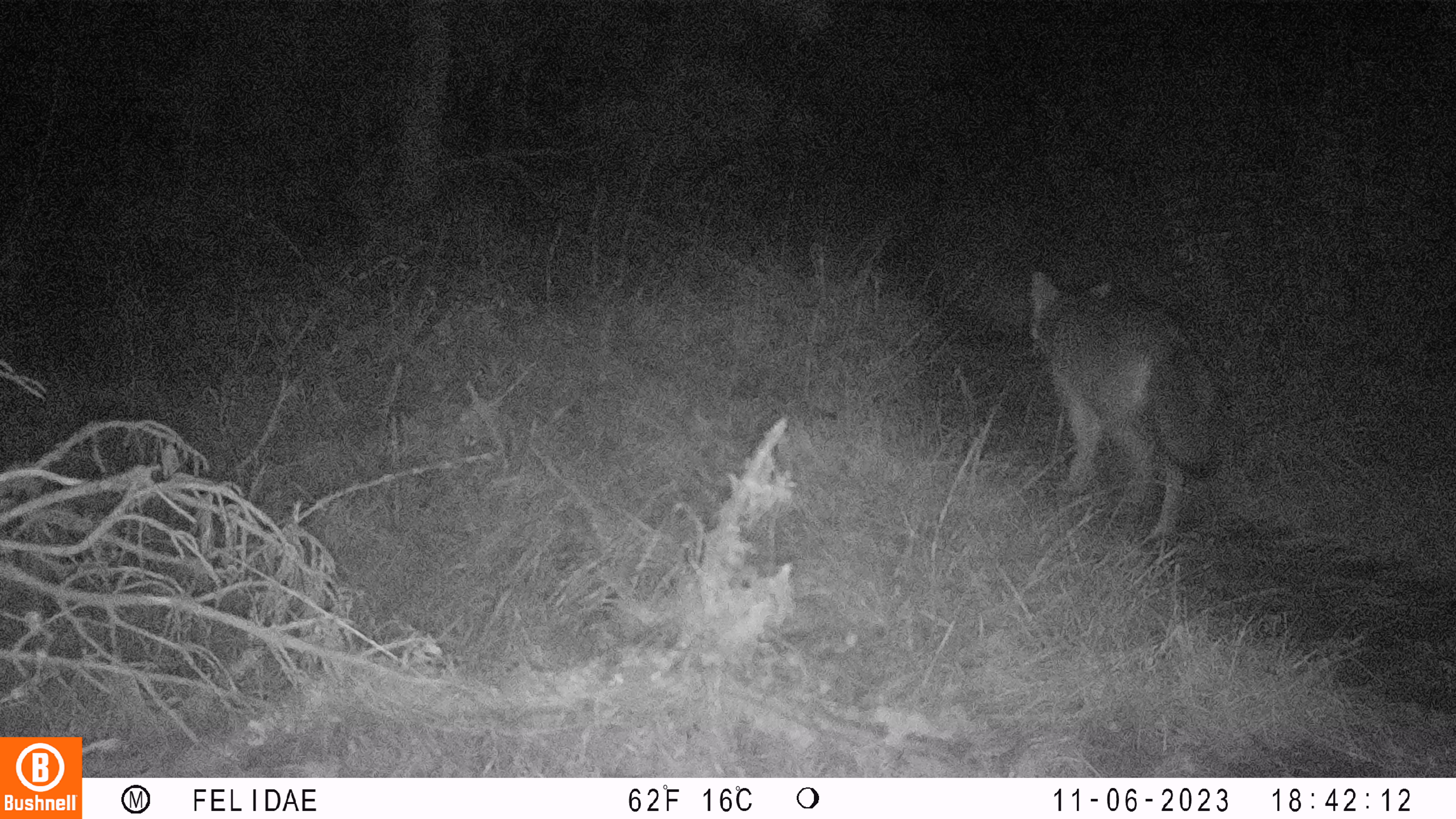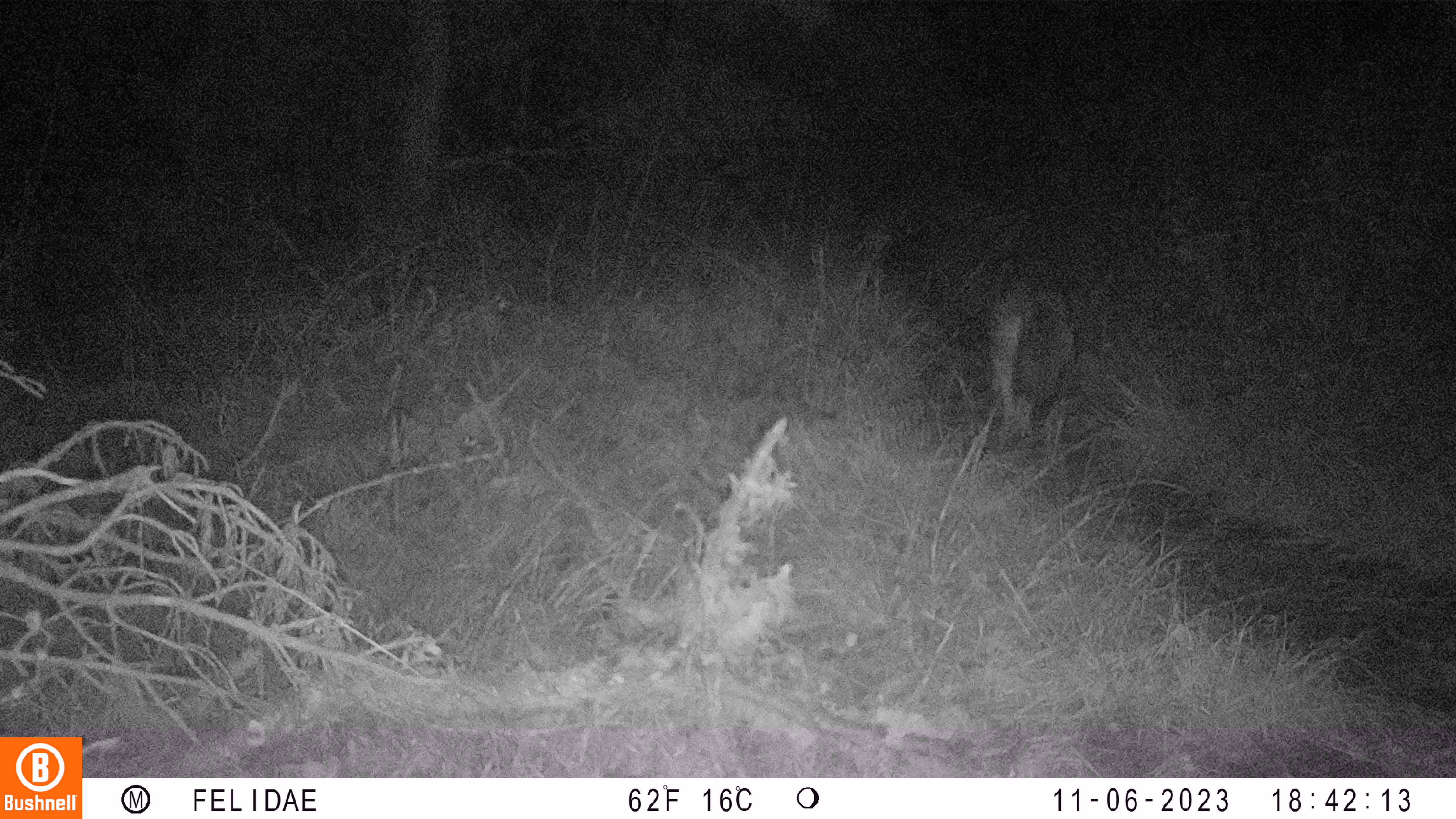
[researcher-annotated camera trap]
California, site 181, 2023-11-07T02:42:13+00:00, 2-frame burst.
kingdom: Animalia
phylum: Chordata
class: Mammalia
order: Carnivora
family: Canidae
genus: Canis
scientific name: Canis latrans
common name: coyote